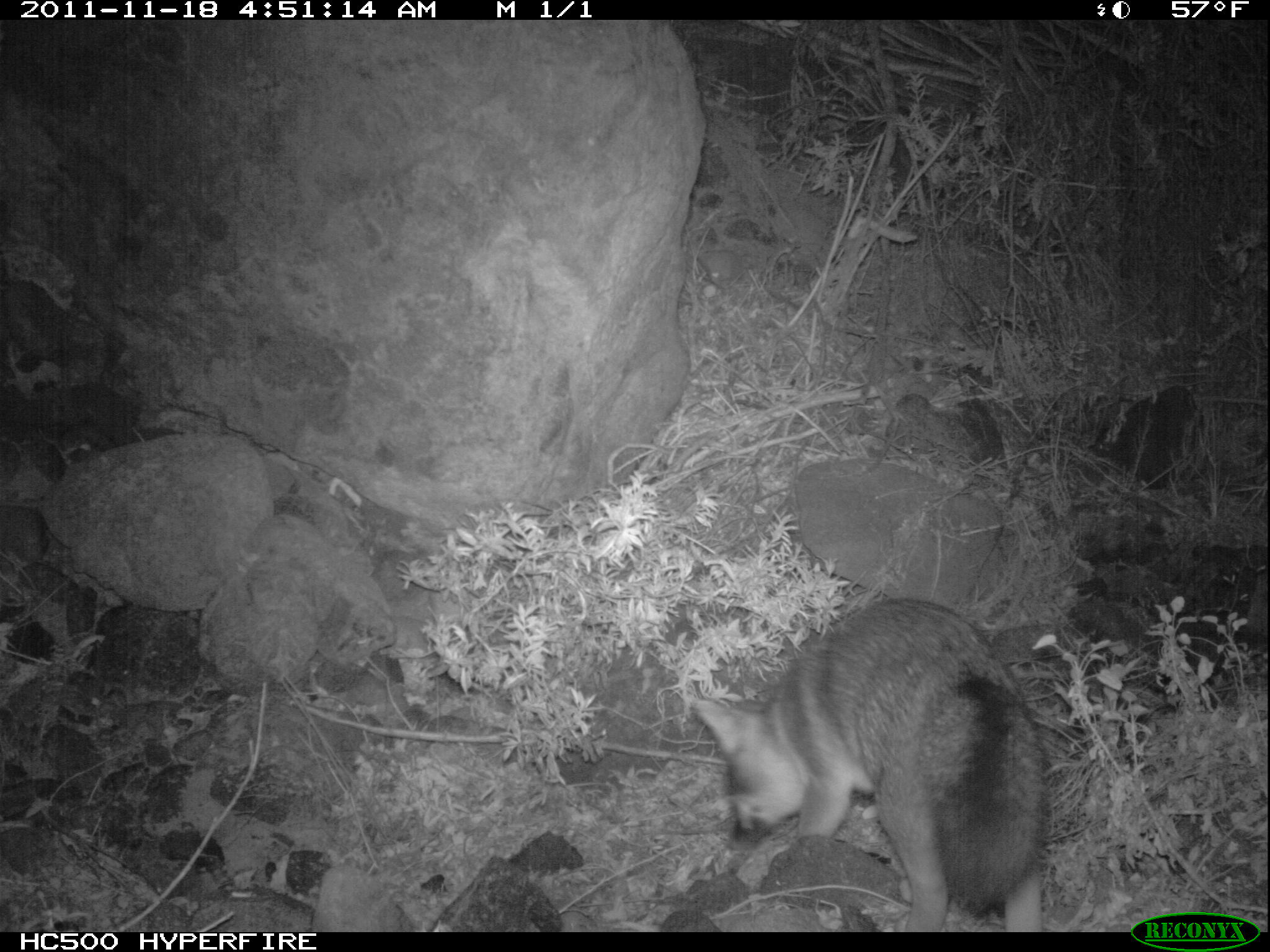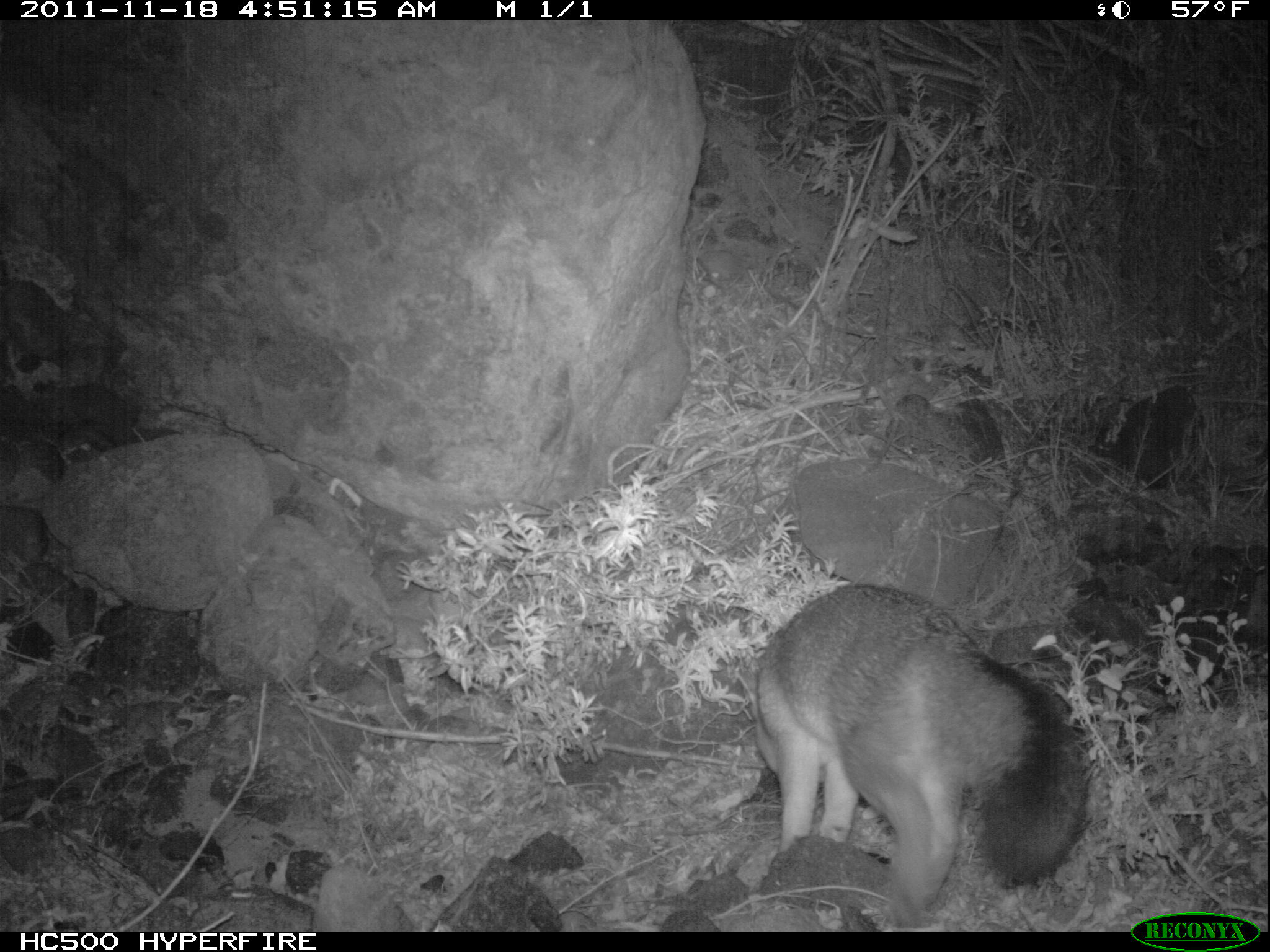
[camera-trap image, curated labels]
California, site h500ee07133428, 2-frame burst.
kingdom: Animalia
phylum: Chordata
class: Mammalia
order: Carnivora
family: Canidae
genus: Urocyon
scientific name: Urocyon littoralis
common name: island fox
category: fox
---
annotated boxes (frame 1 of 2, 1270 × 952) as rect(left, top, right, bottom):
fox: rect(691, 597, 1047, 932)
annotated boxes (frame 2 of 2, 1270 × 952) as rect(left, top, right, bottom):
fox: rect(749, 581, 1088, 906)